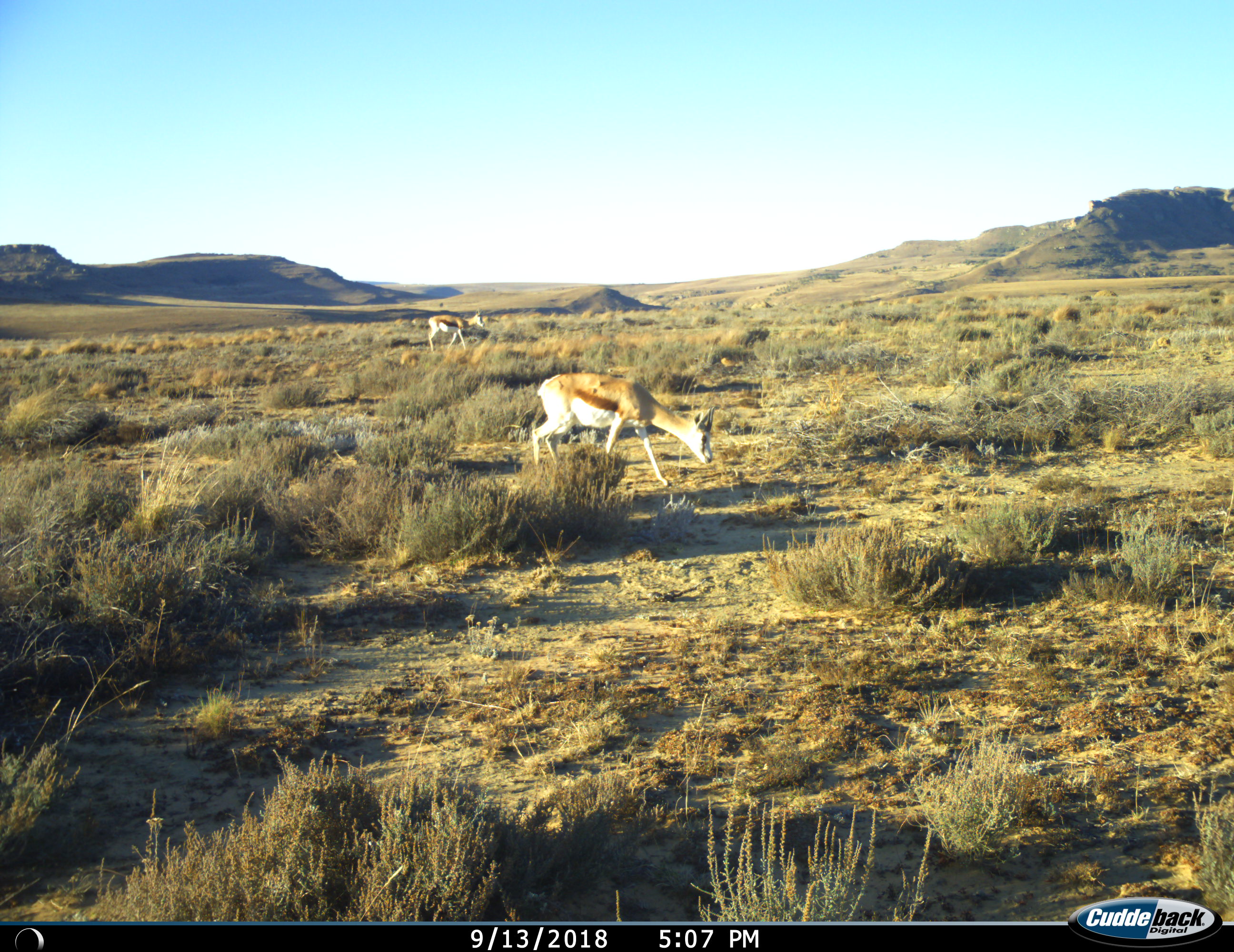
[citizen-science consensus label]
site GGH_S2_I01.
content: unidentified animal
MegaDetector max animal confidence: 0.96